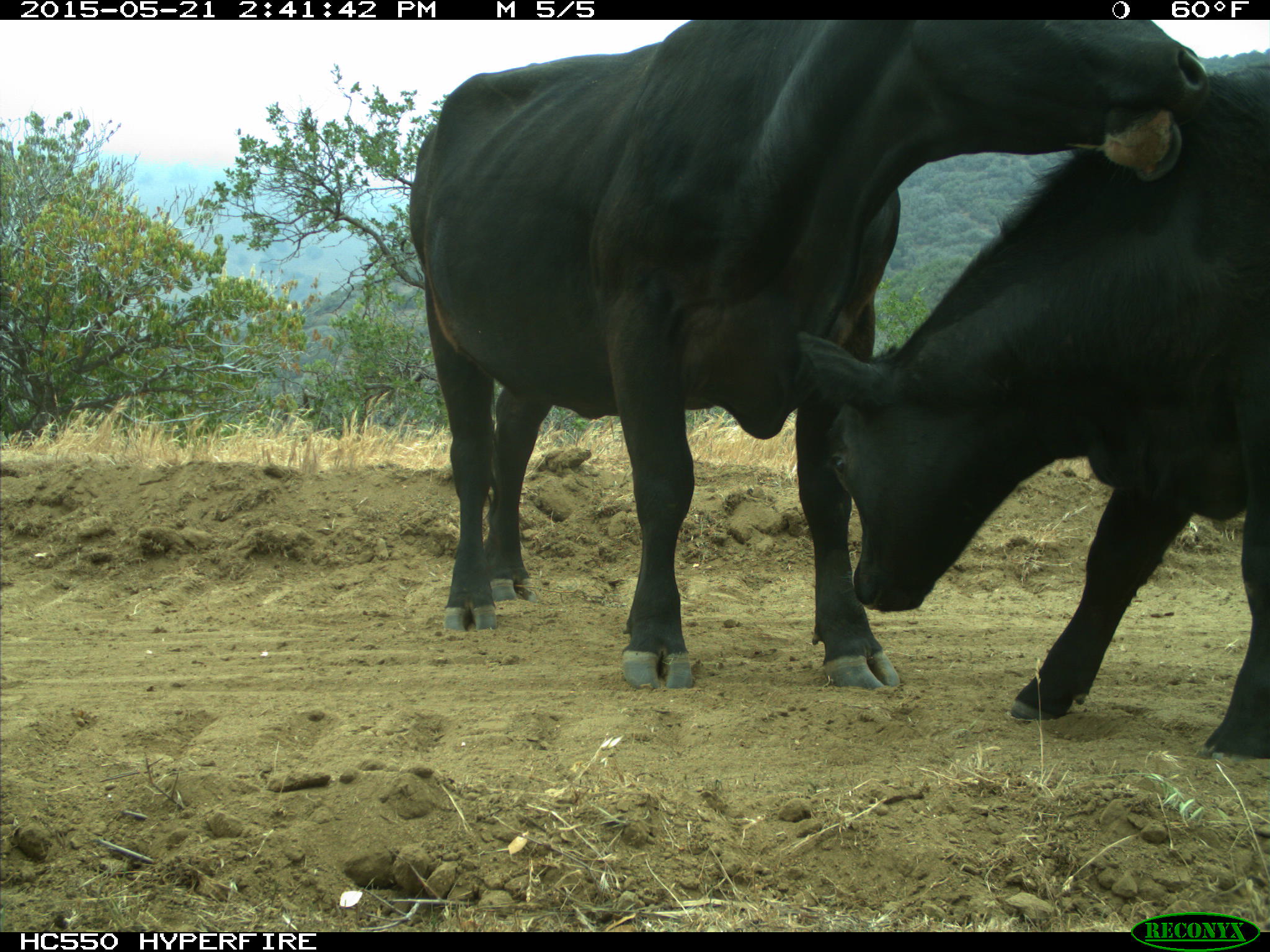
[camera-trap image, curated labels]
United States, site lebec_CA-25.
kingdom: Animalia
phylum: Chordata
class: Mammalia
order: Artiodactyla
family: Bovidae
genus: Bos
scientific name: Bos taurus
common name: domestic cow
Bos taurus (domestic cow).